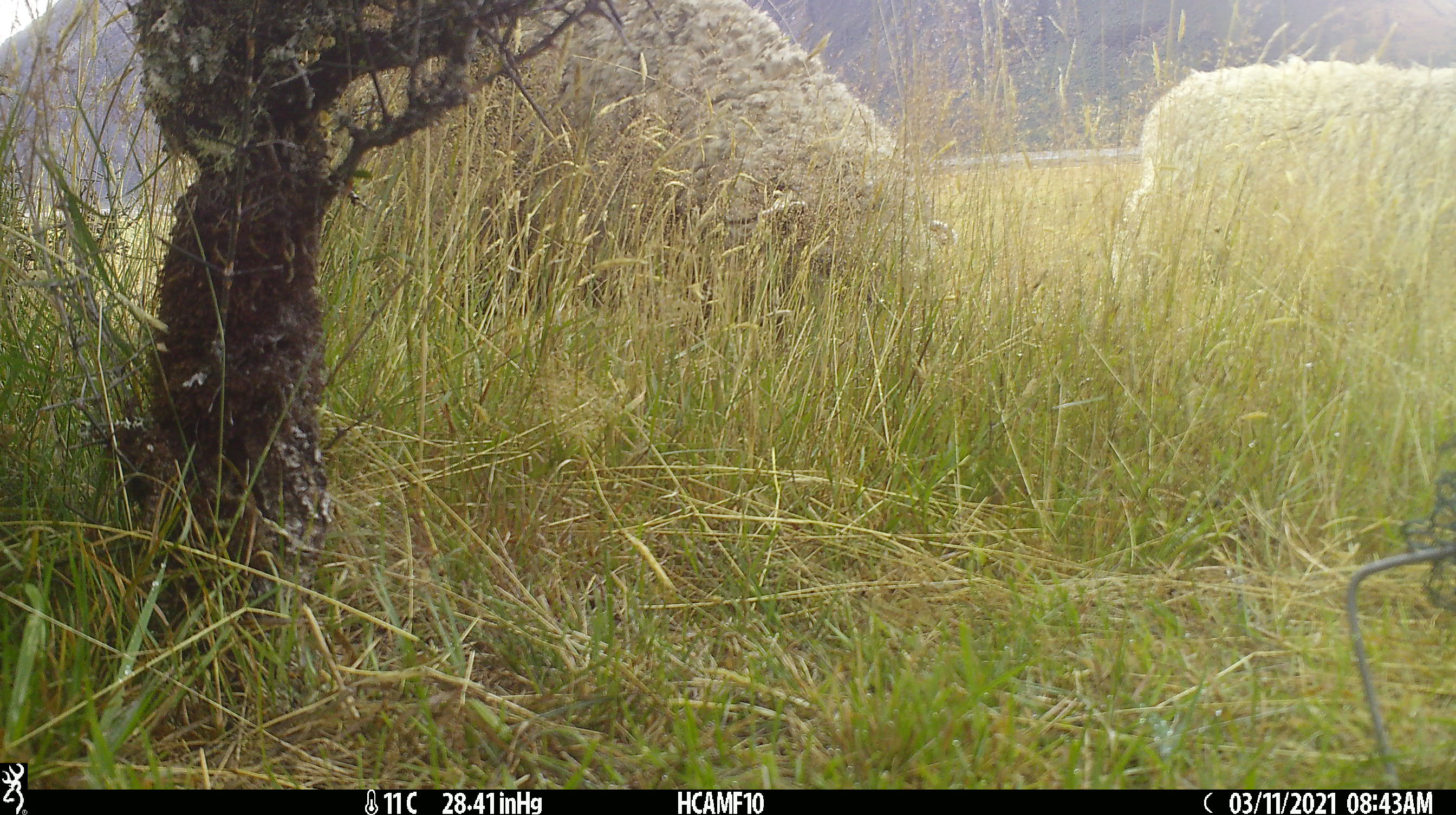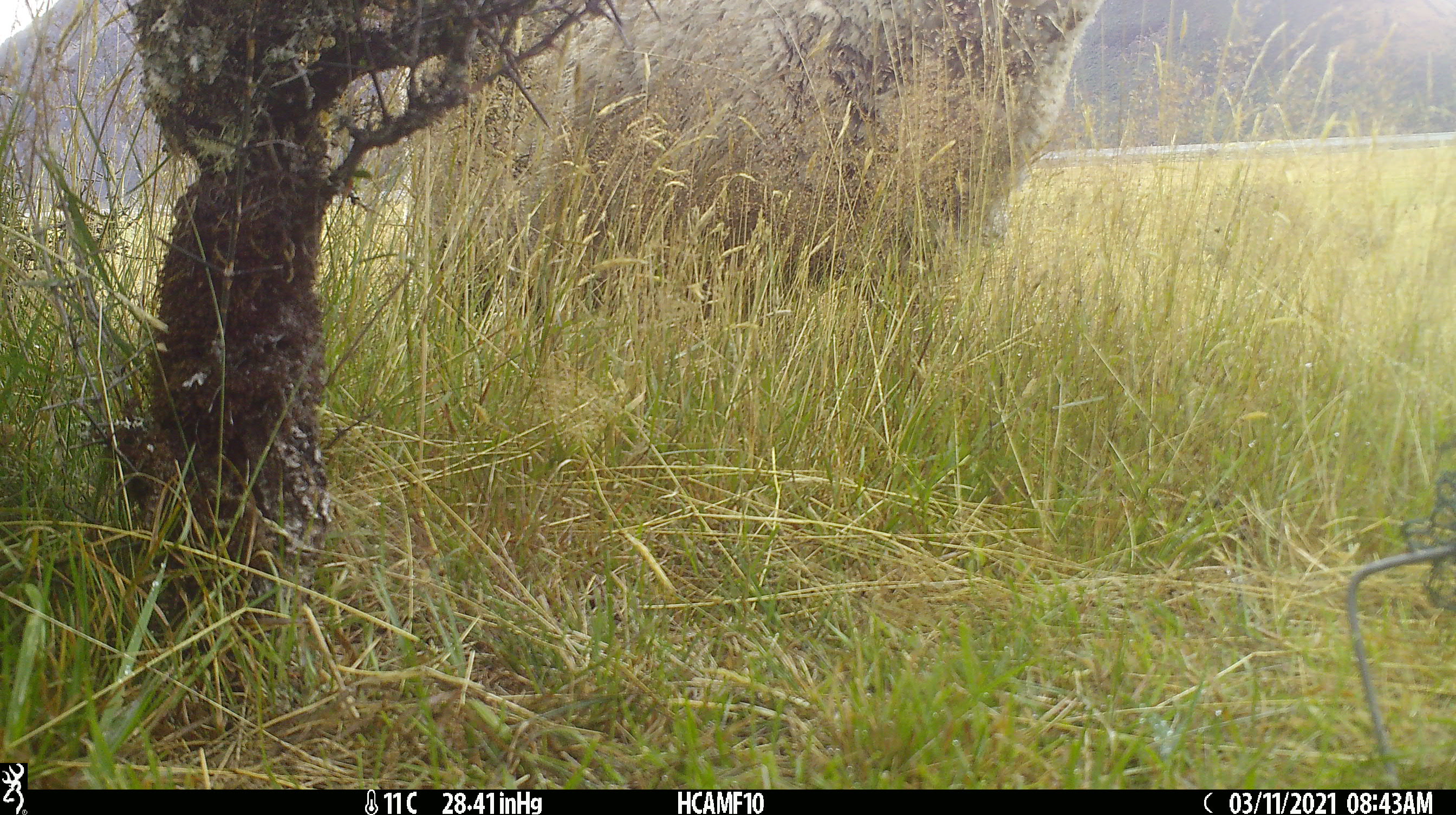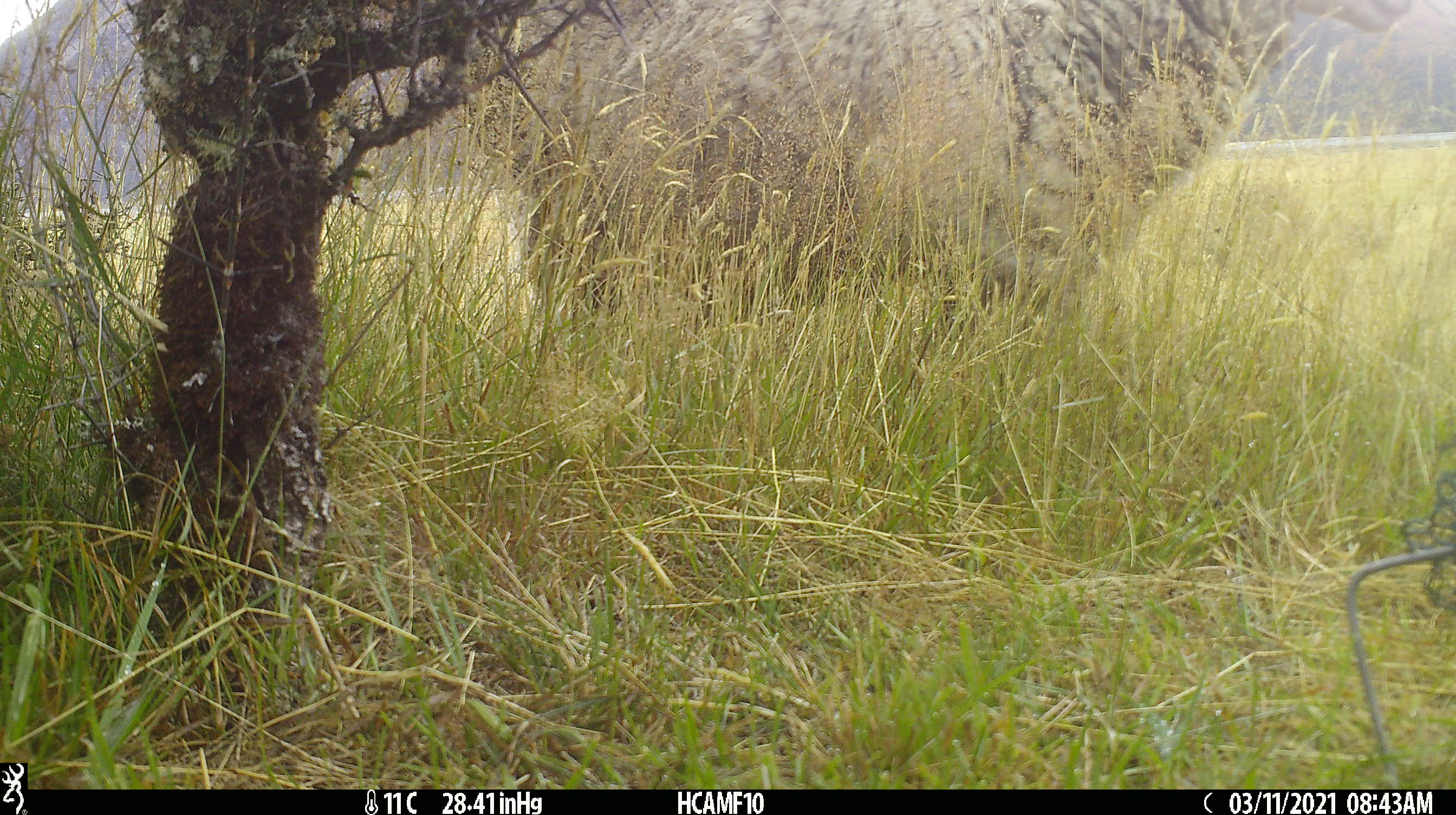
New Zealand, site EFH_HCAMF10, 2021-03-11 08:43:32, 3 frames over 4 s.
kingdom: Animalia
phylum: Chordata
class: Mammalia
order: Artiodactyla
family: Bovidae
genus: Ovis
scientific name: Ovis aries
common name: domestic sheep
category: sheep